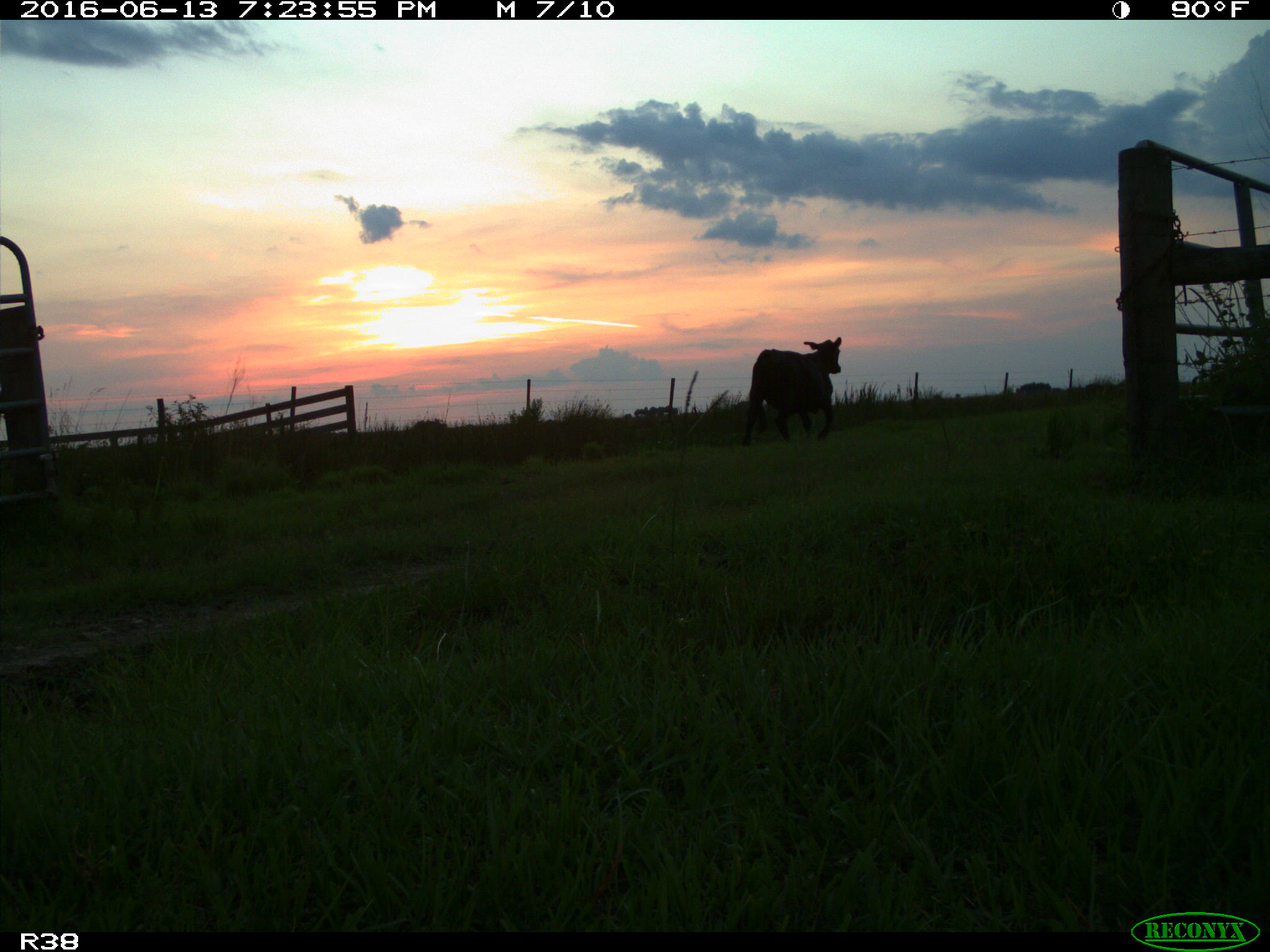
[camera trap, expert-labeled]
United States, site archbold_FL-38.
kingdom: Animalia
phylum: Chordata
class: Mammalia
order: Artiodactyla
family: Bovidae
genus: Bos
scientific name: Bos taurus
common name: domestic cow